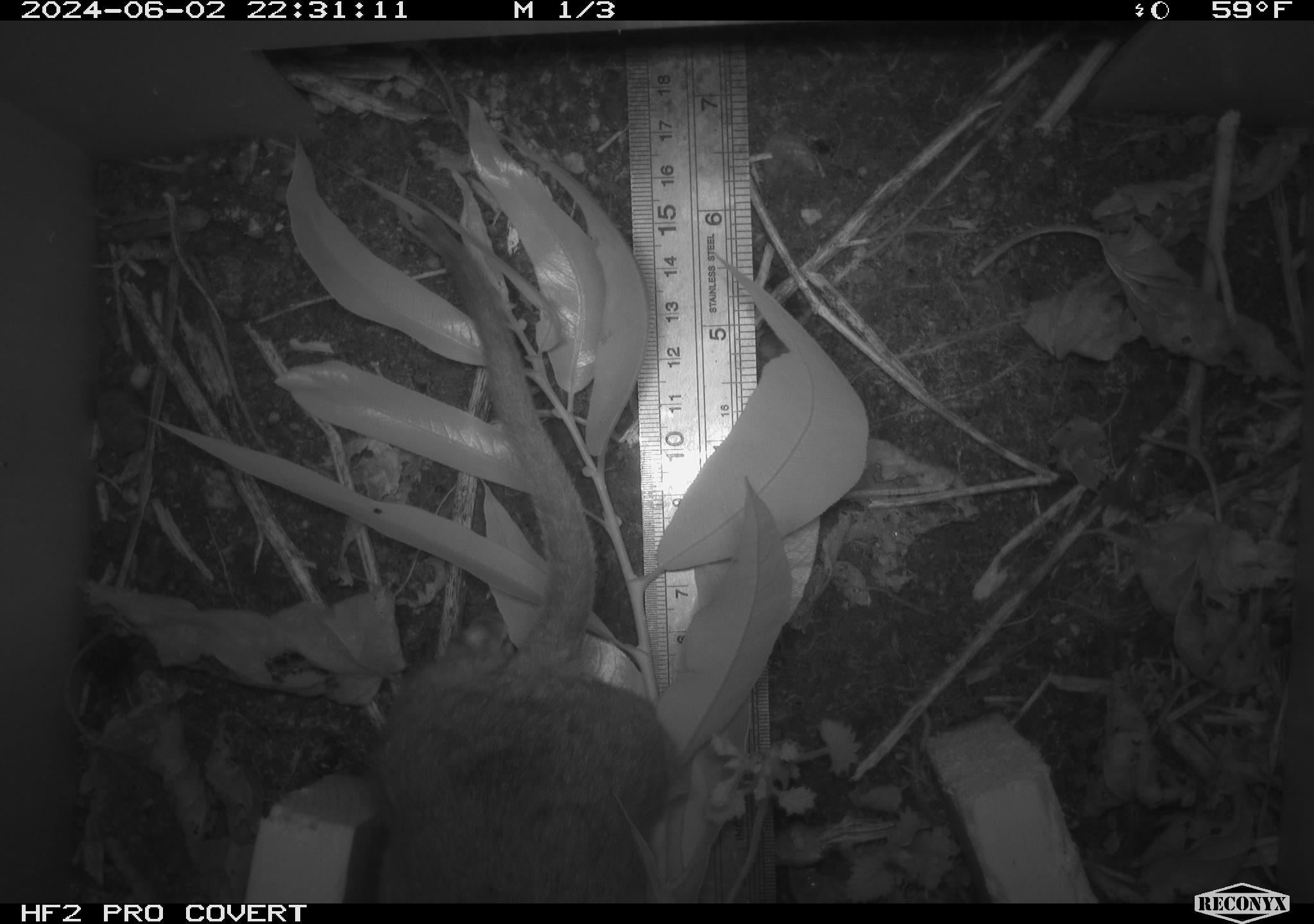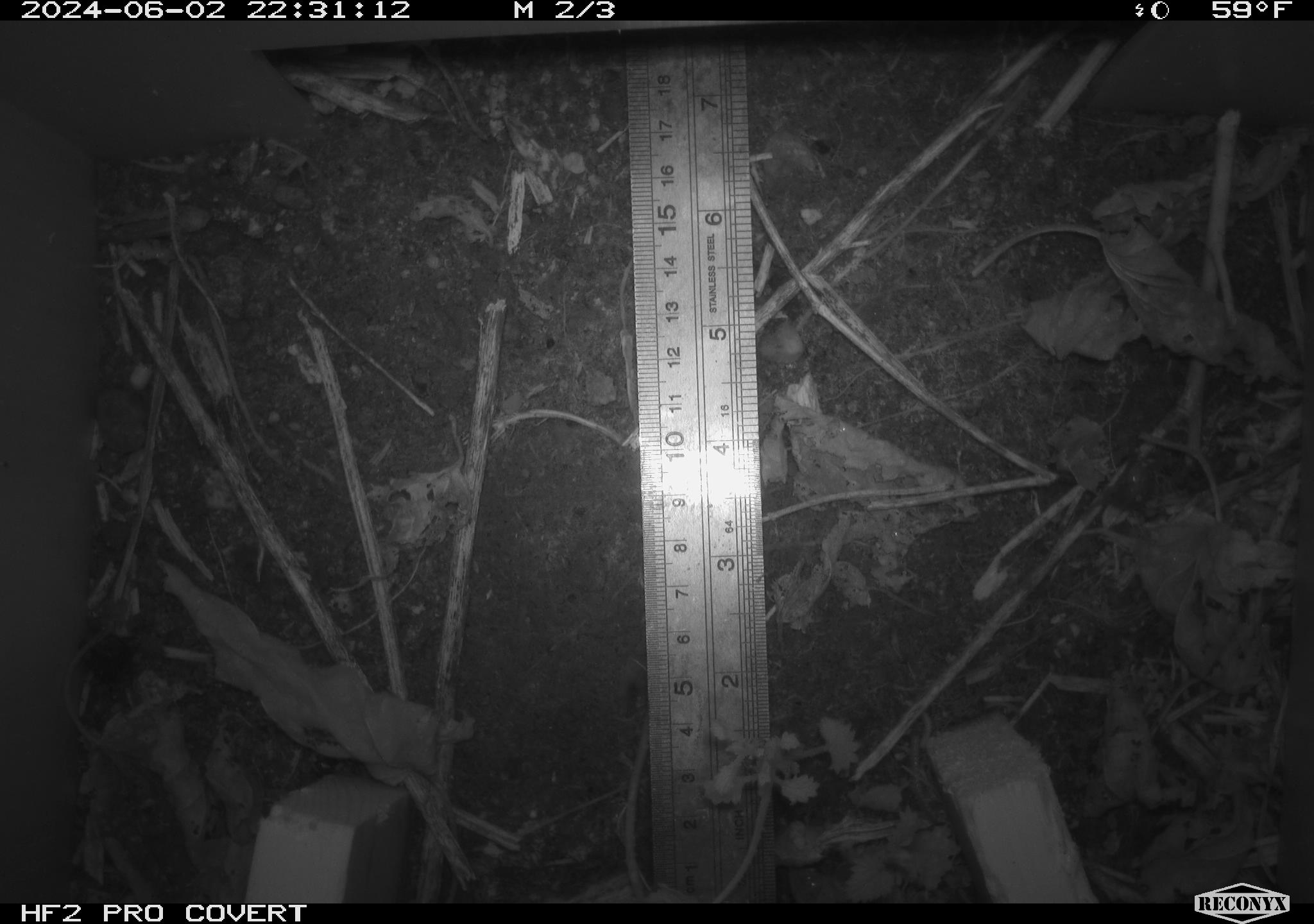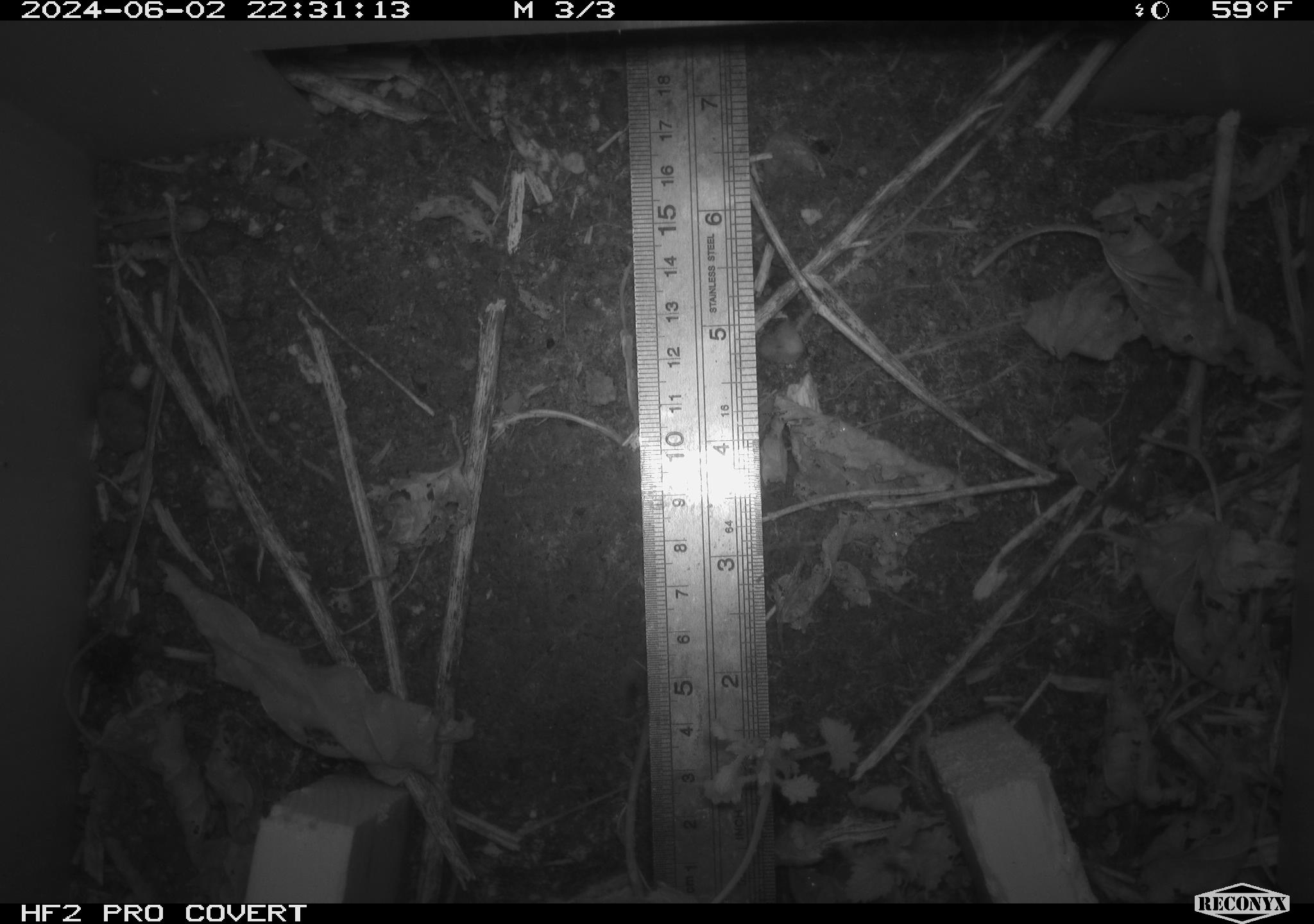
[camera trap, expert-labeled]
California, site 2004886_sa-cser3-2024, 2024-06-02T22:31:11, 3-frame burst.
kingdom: Animalia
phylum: Chordata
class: Mammalia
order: Rodentia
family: Muridae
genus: Rattus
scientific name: Rattus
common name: rat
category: rattus species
Rattus species (rat) (Rattus).